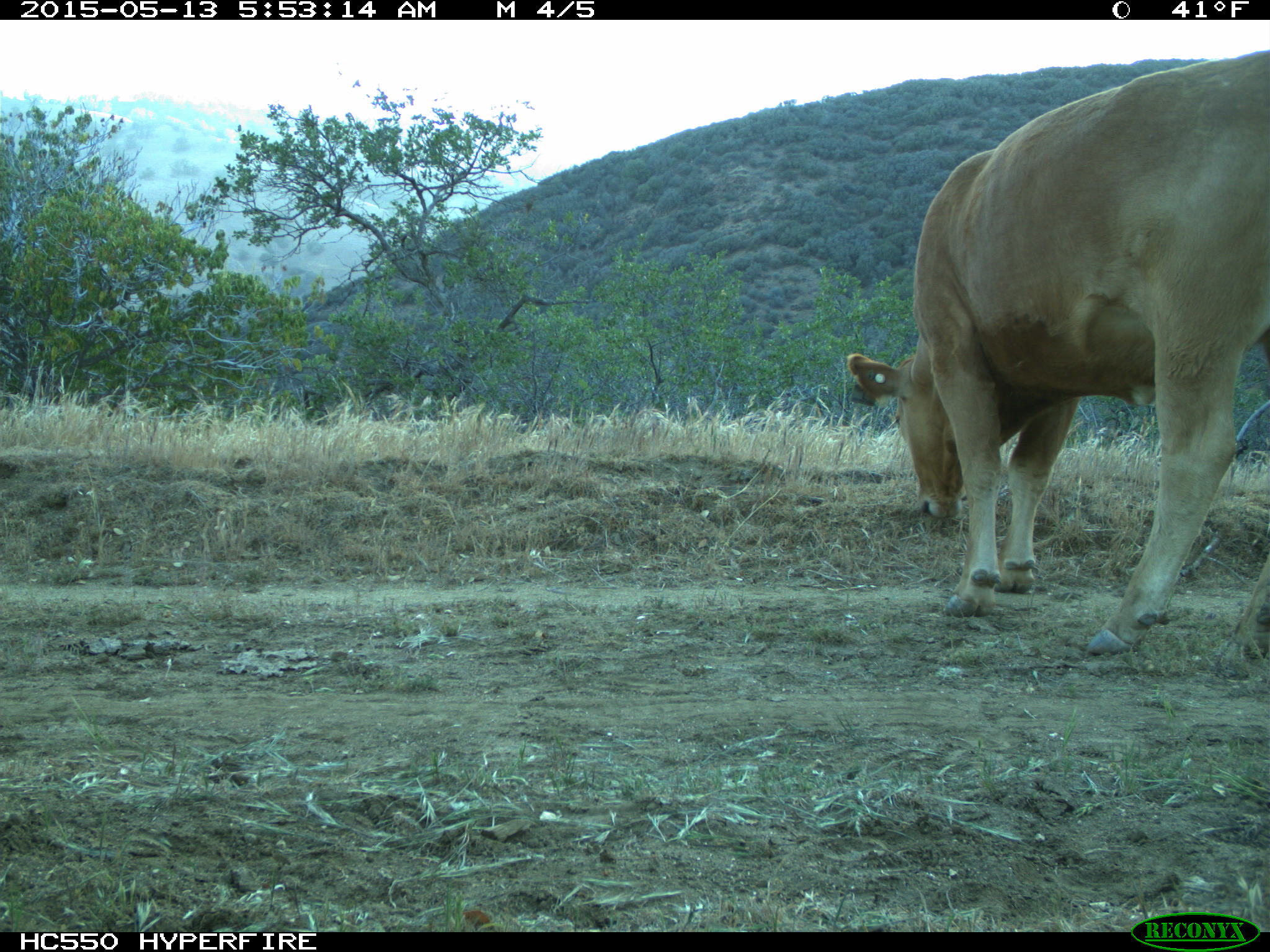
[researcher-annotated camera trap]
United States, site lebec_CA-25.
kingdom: Animalia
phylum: Chordata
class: Mammalia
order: Artiodactyla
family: Bovidae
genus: Bos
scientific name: Bos taurus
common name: domestic cow